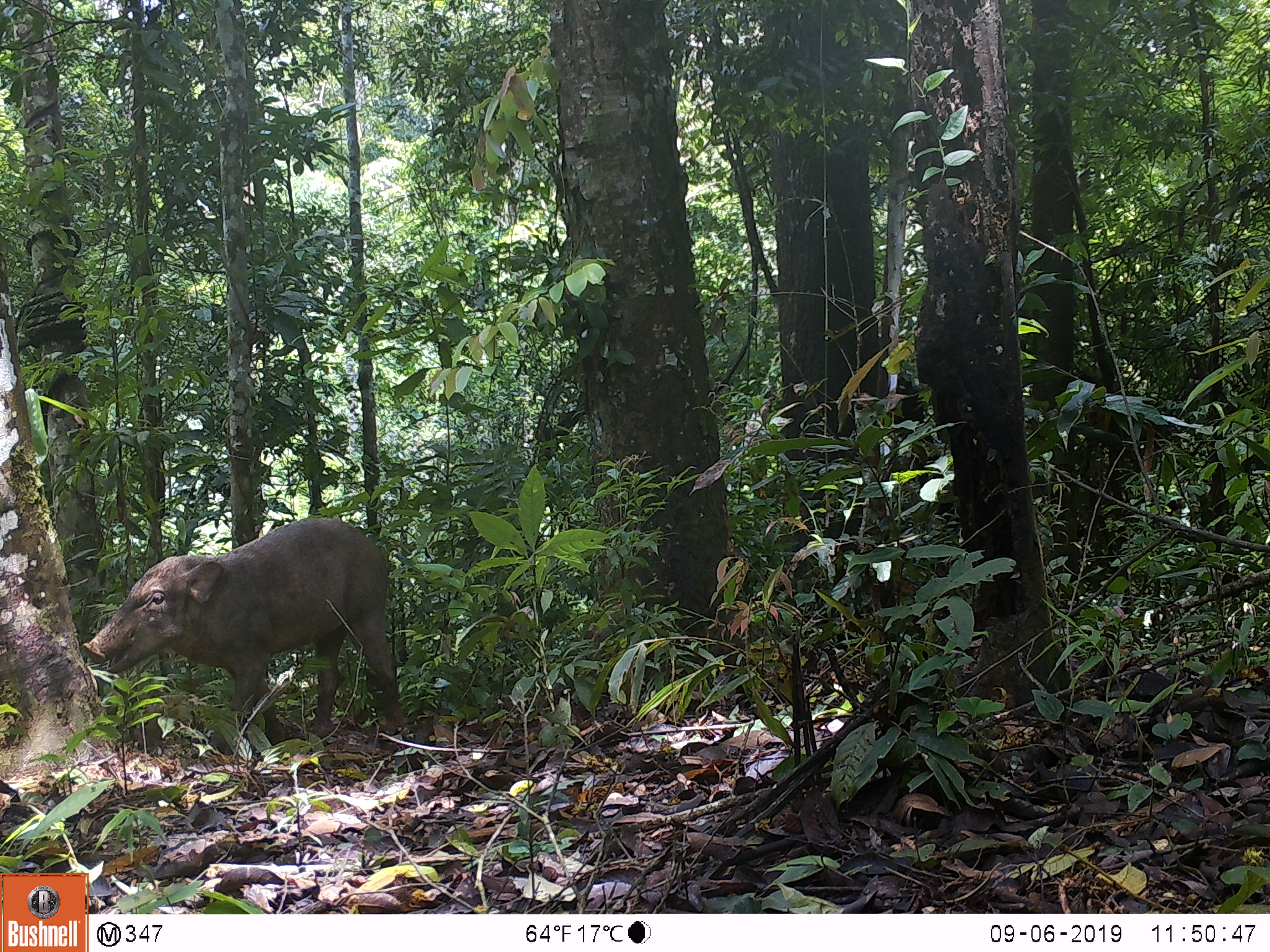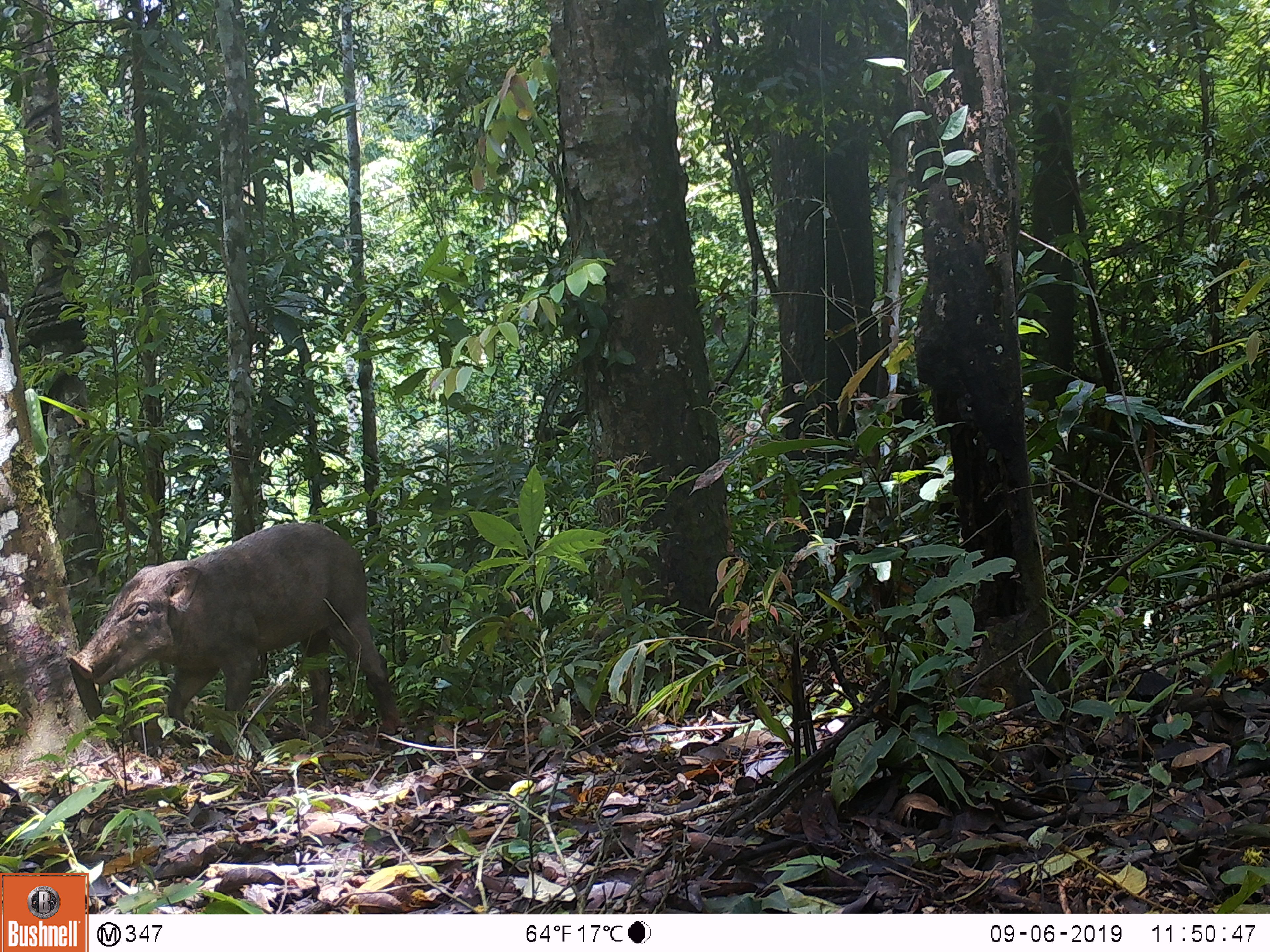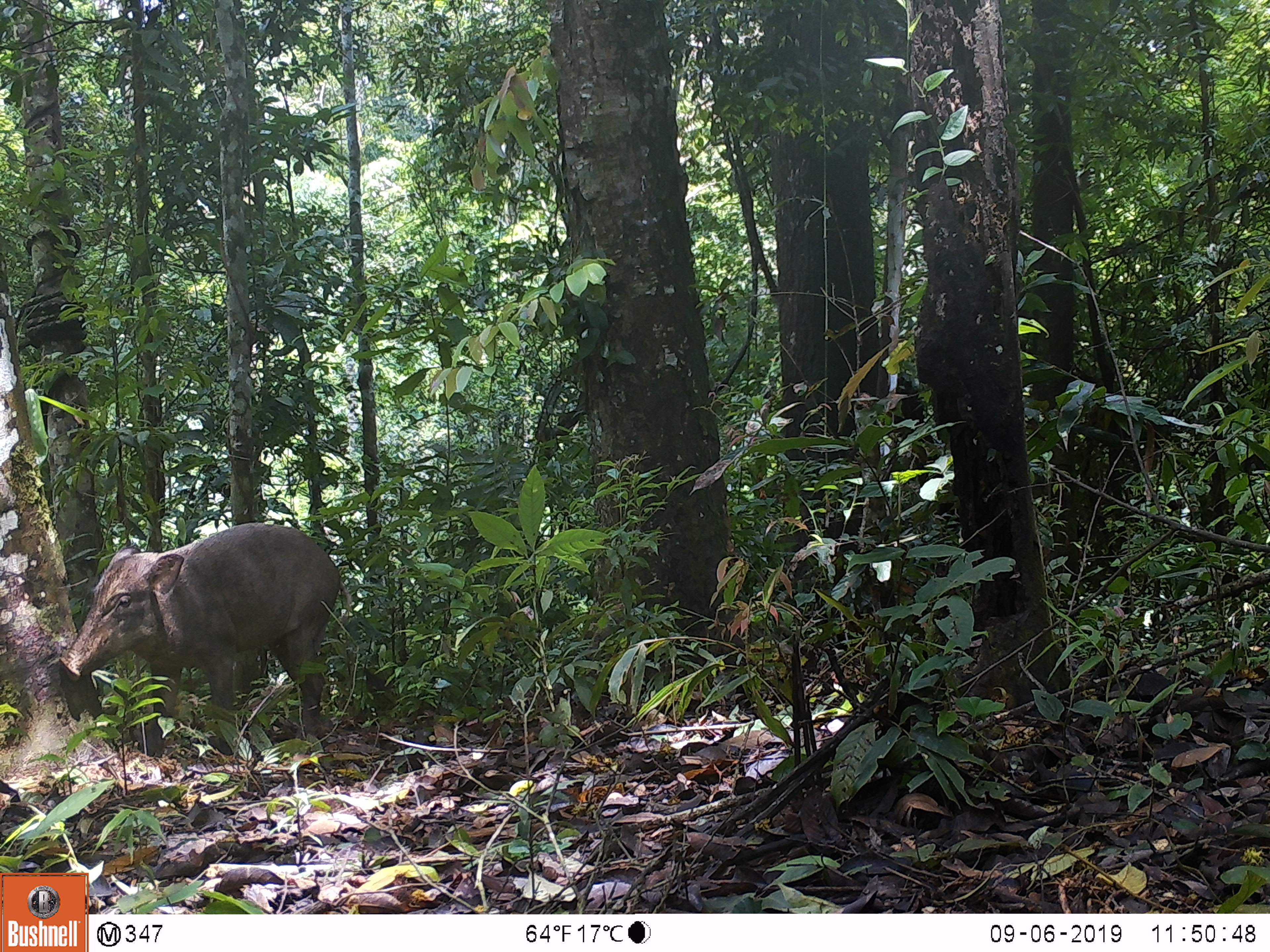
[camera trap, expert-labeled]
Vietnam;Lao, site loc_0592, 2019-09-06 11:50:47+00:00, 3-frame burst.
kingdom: Animalia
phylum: Chordata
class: Mammalia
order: Artiodactyla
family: Suidae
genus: Sus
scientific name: Sus scrofa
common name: eurasian wild pig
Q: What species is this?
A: Eurasian wild pig (Sus scrofa).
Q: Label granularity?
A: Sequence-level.